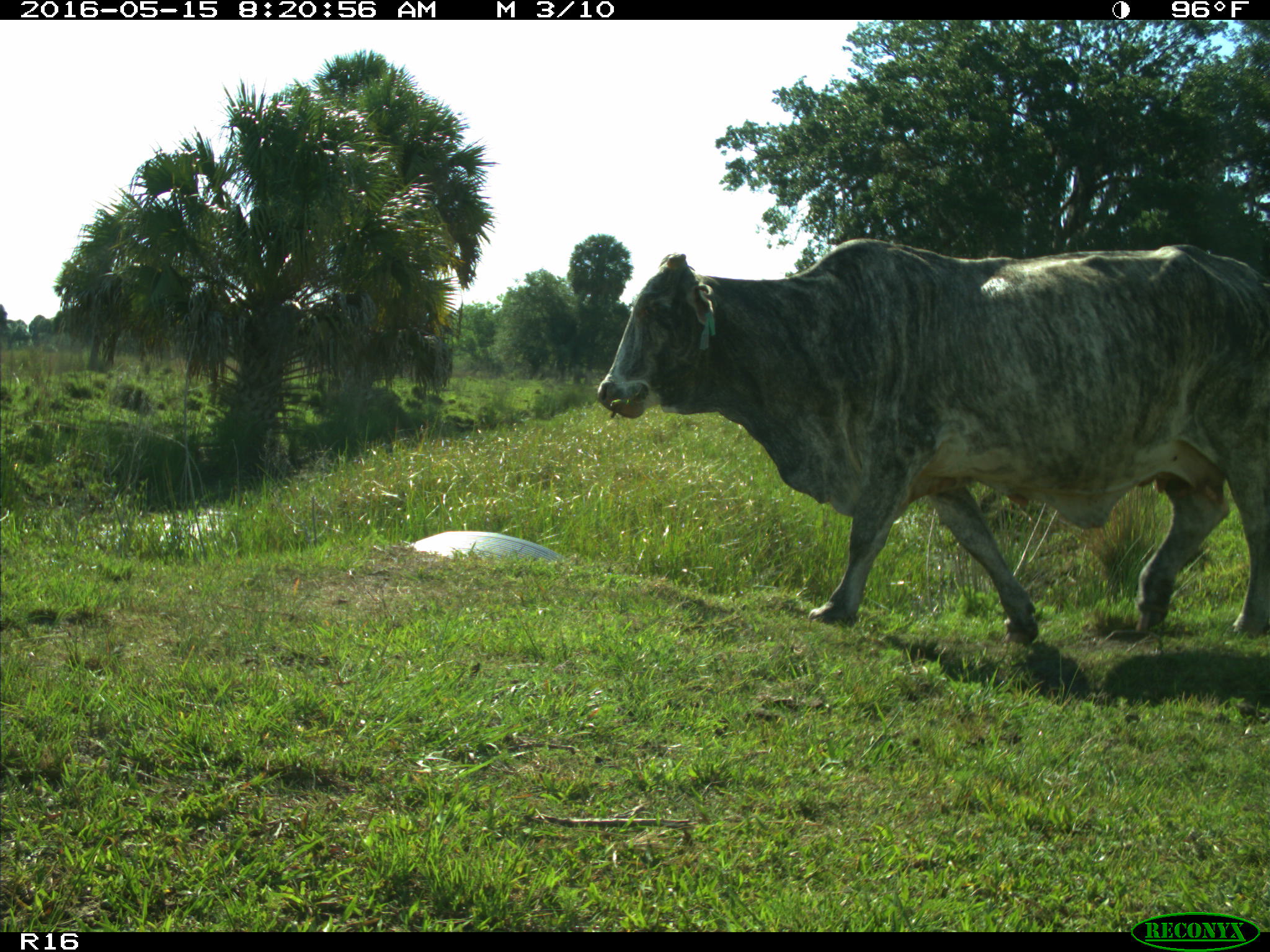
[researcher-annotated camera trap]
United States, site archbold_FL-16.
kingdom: Animalia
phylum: Chordata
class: Mammalia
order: Artiodactyla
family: Bovidae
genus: Bos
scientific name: Bos taurus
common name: domestic cow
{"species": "Bos taurus (domestic cow)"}